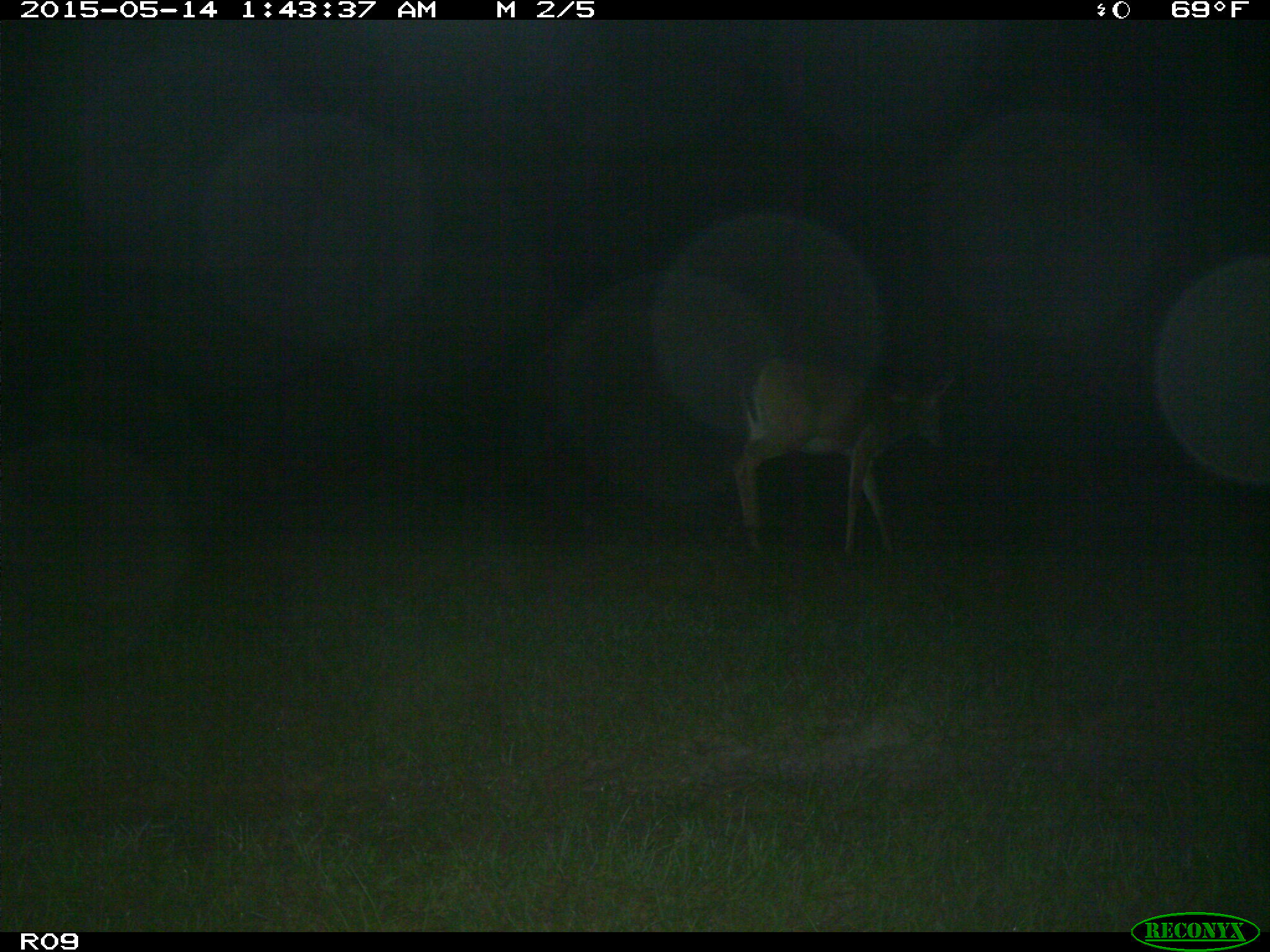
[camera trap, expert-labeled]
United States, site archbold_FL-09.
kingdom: Animalia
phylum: Chordata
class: Mammalia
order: Artiodactyla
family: Cervidae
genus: Odocoileus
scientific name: Odocoileus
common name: deer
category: unidentified deer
Unidentified deer (deer) (Odocoileus).